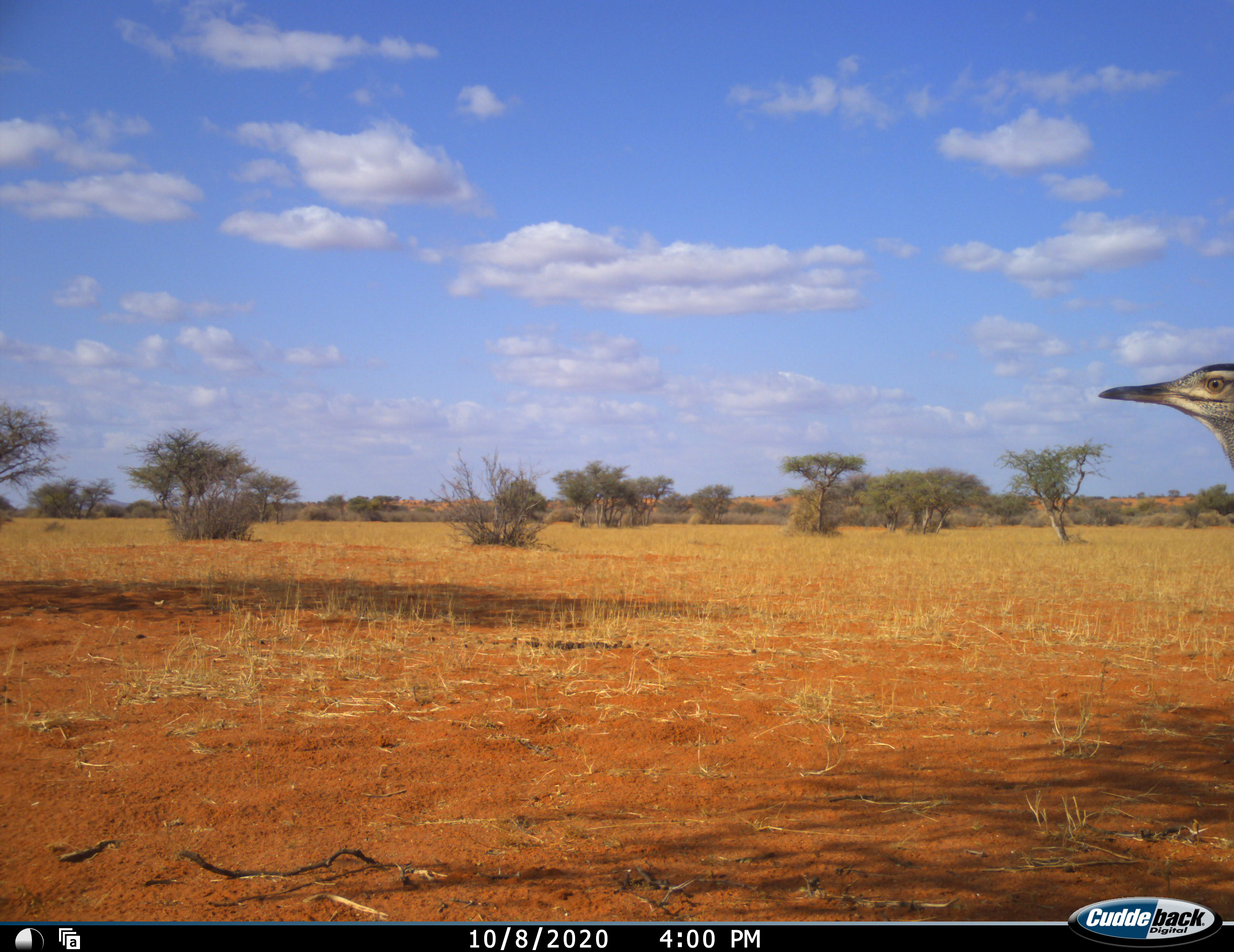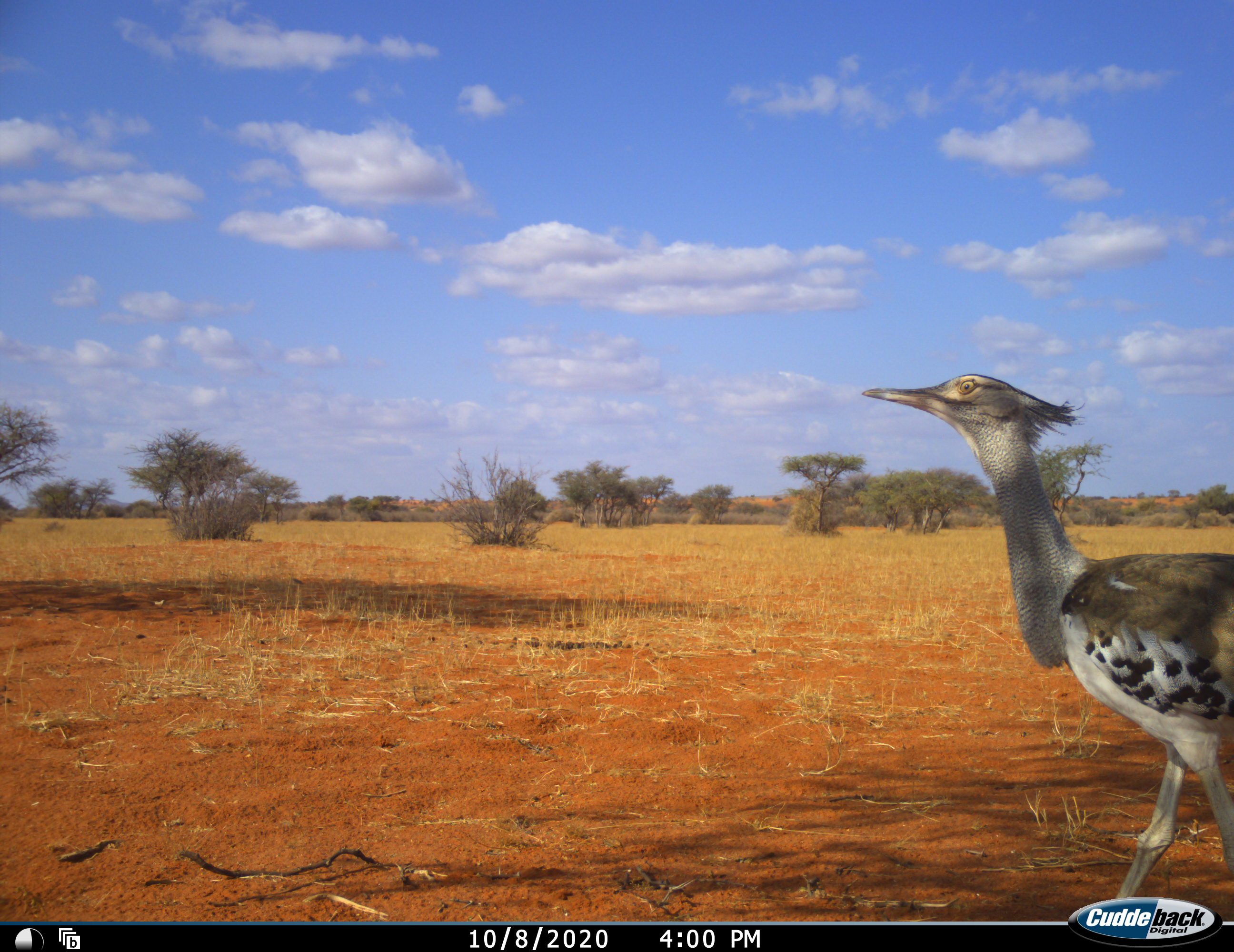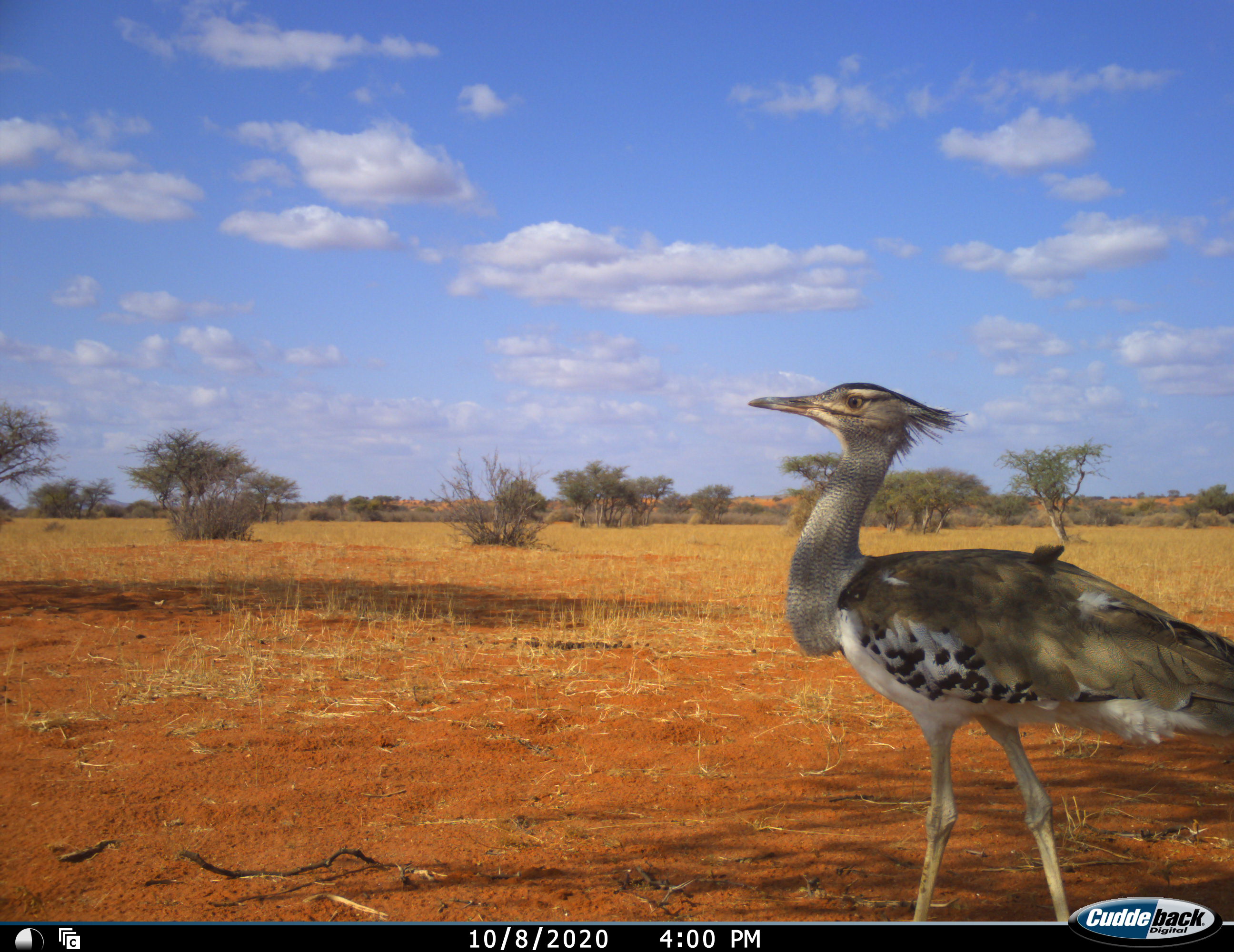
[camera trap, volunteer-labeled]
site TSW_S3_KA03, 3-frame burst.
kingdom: Animalia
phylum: Chordata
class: Aves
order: Otidiformes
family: Otididae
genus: Ardeotis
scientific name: Ardeotis kori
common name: kori bustard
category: bustardkori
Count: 1.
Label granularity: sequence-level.